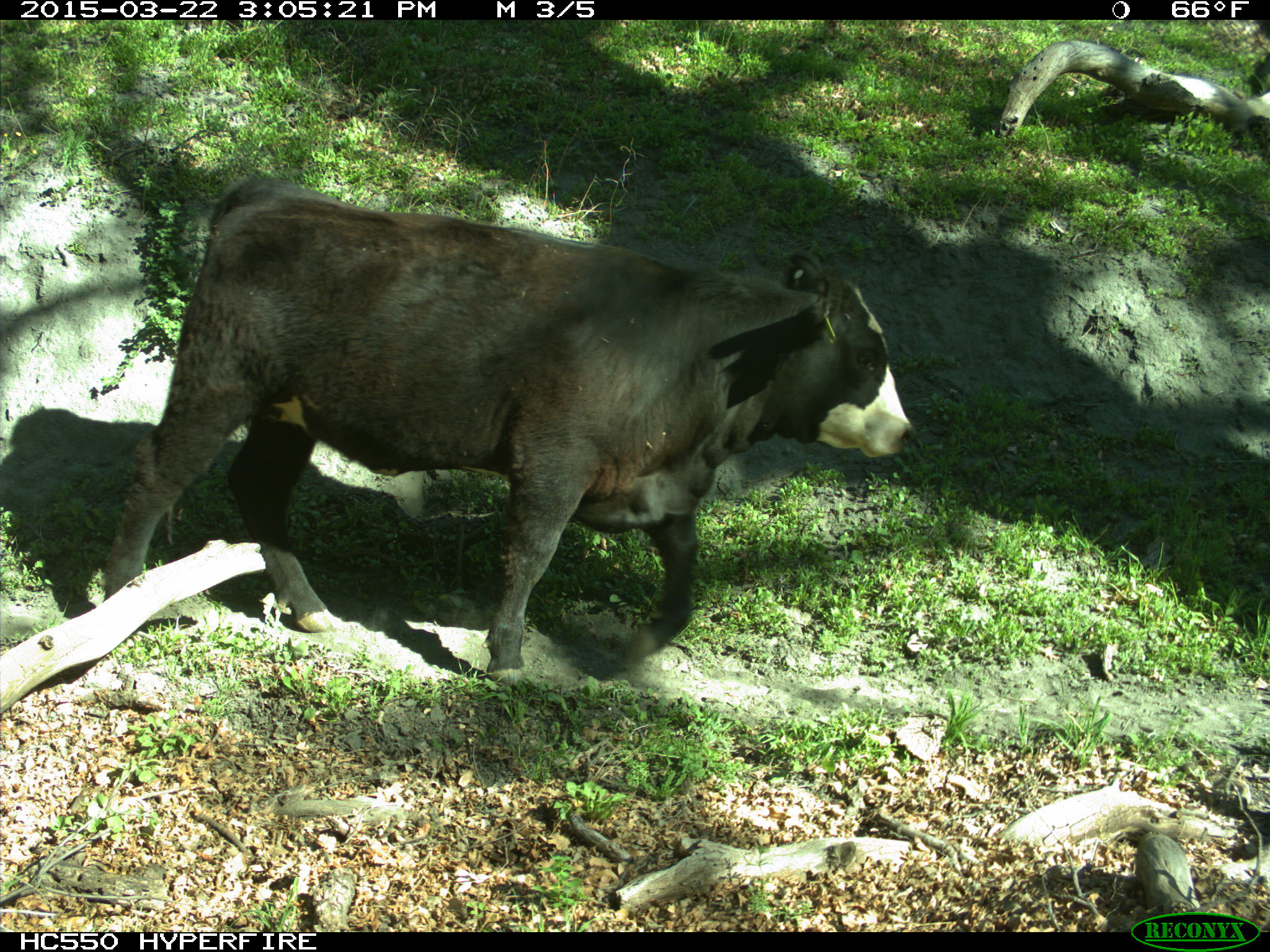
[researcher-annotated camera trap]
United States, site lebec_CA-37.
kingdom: Animalia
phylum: Chordata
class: Mammalia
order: Artiodactyla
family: Bovidae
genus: Bos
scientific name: Bos taurus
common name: domestic cow